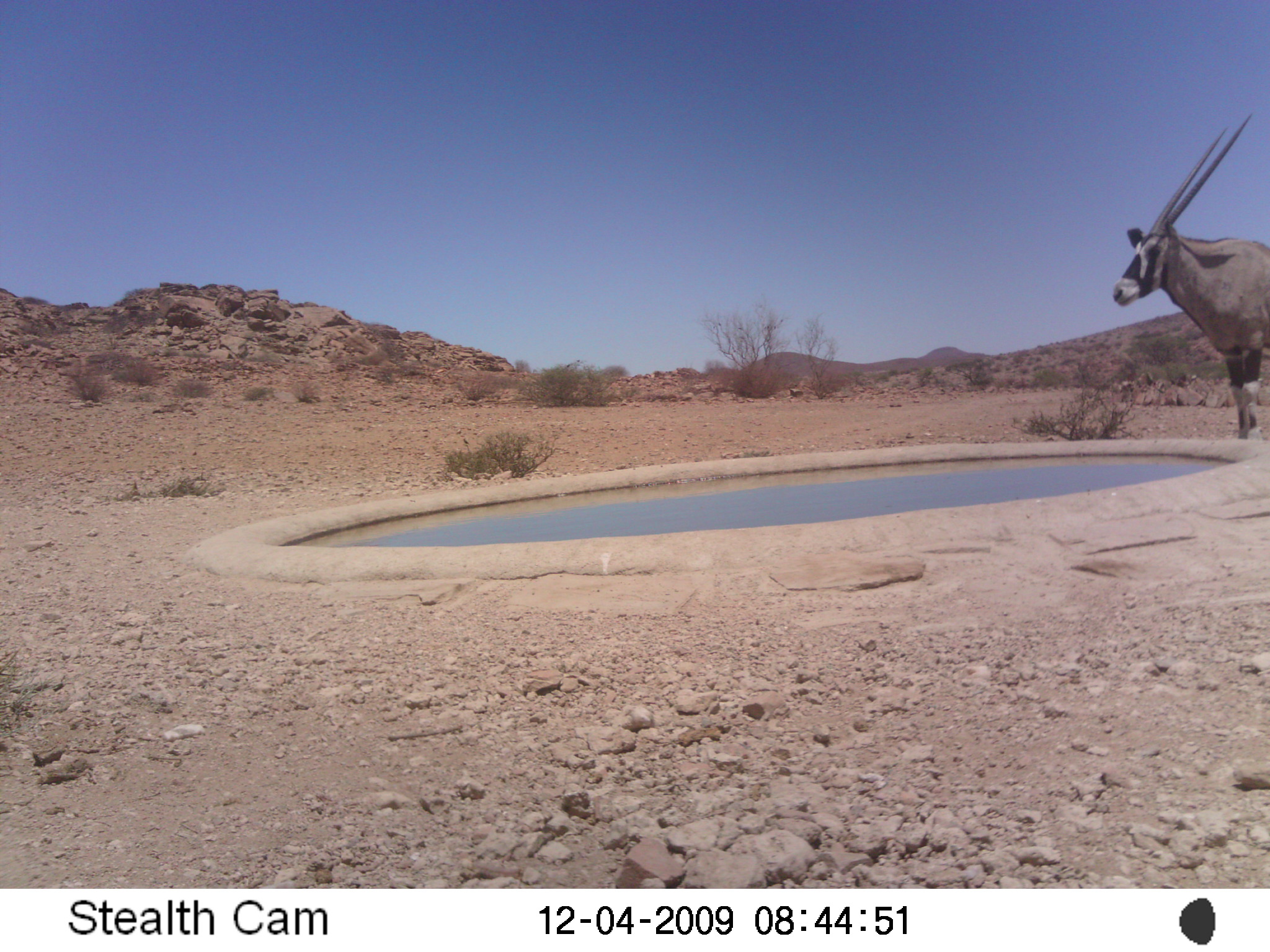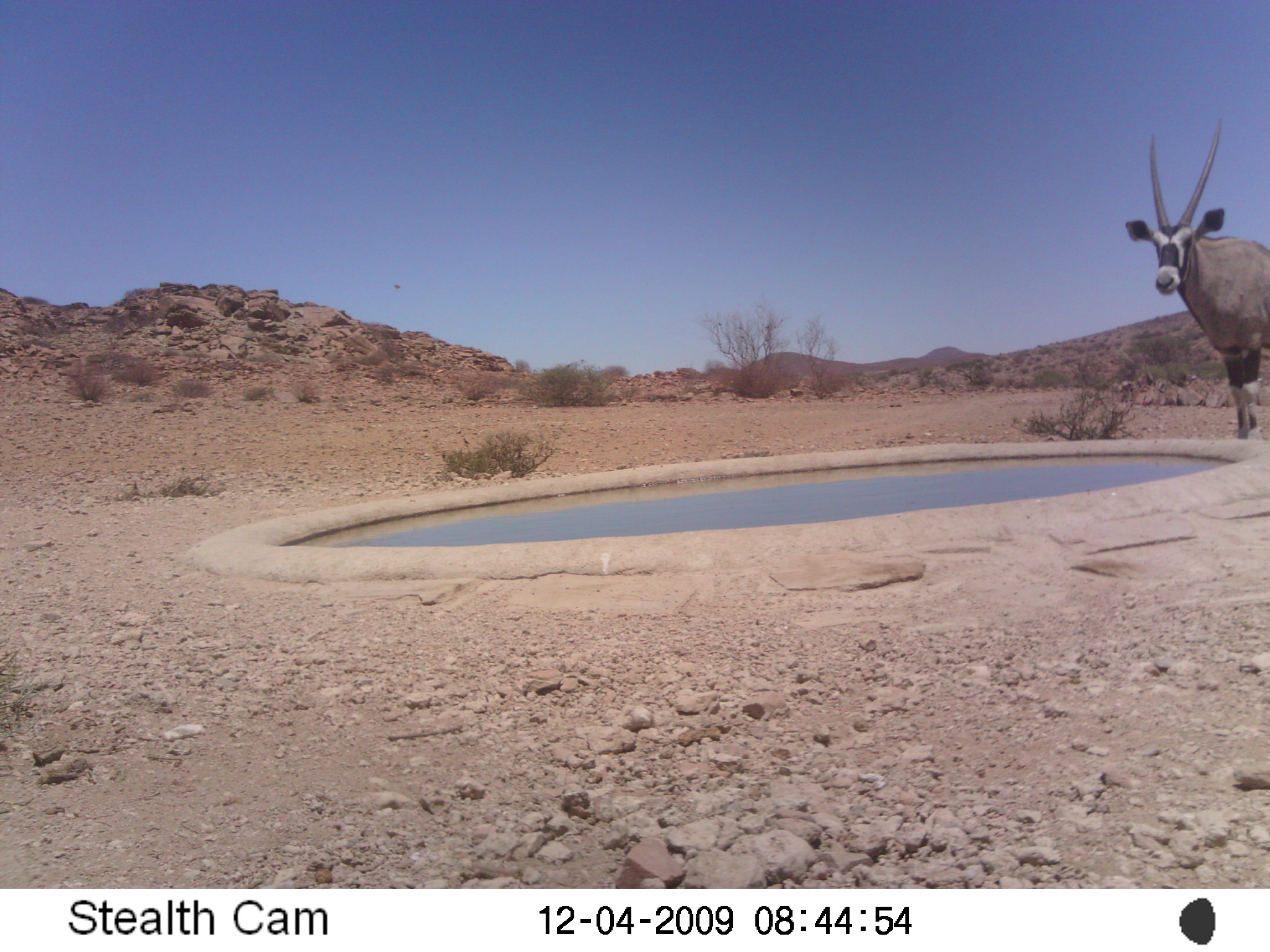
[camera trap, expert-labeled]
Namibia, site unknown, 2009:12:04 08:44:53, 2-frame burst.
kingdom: Animalia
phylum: Chordata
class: Mammalia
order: Artiodactyla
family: Bovidae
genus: Oryx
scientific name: Oryx gazella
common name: gemsbok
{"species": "Oryx gazella (gemsbok)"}